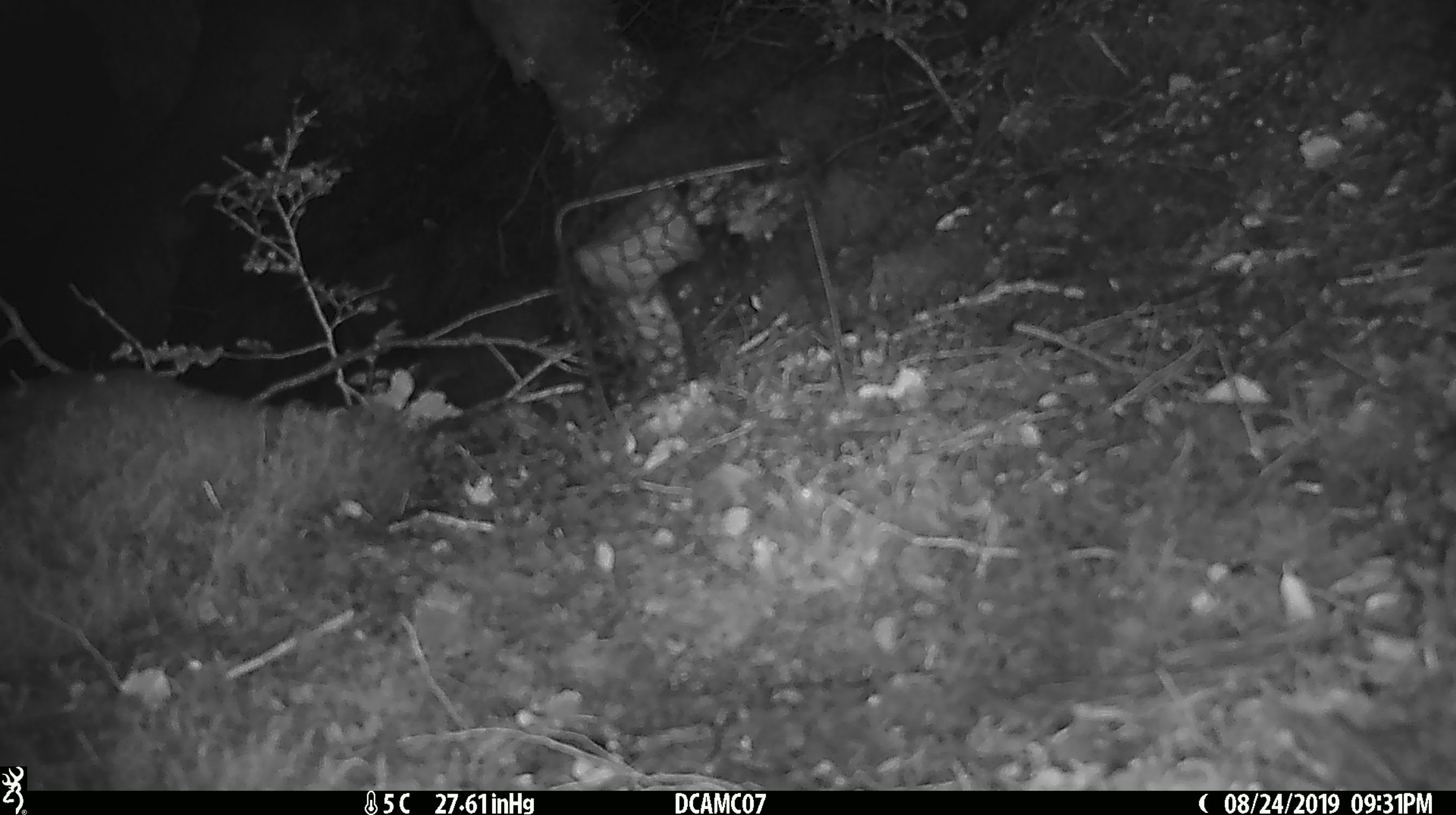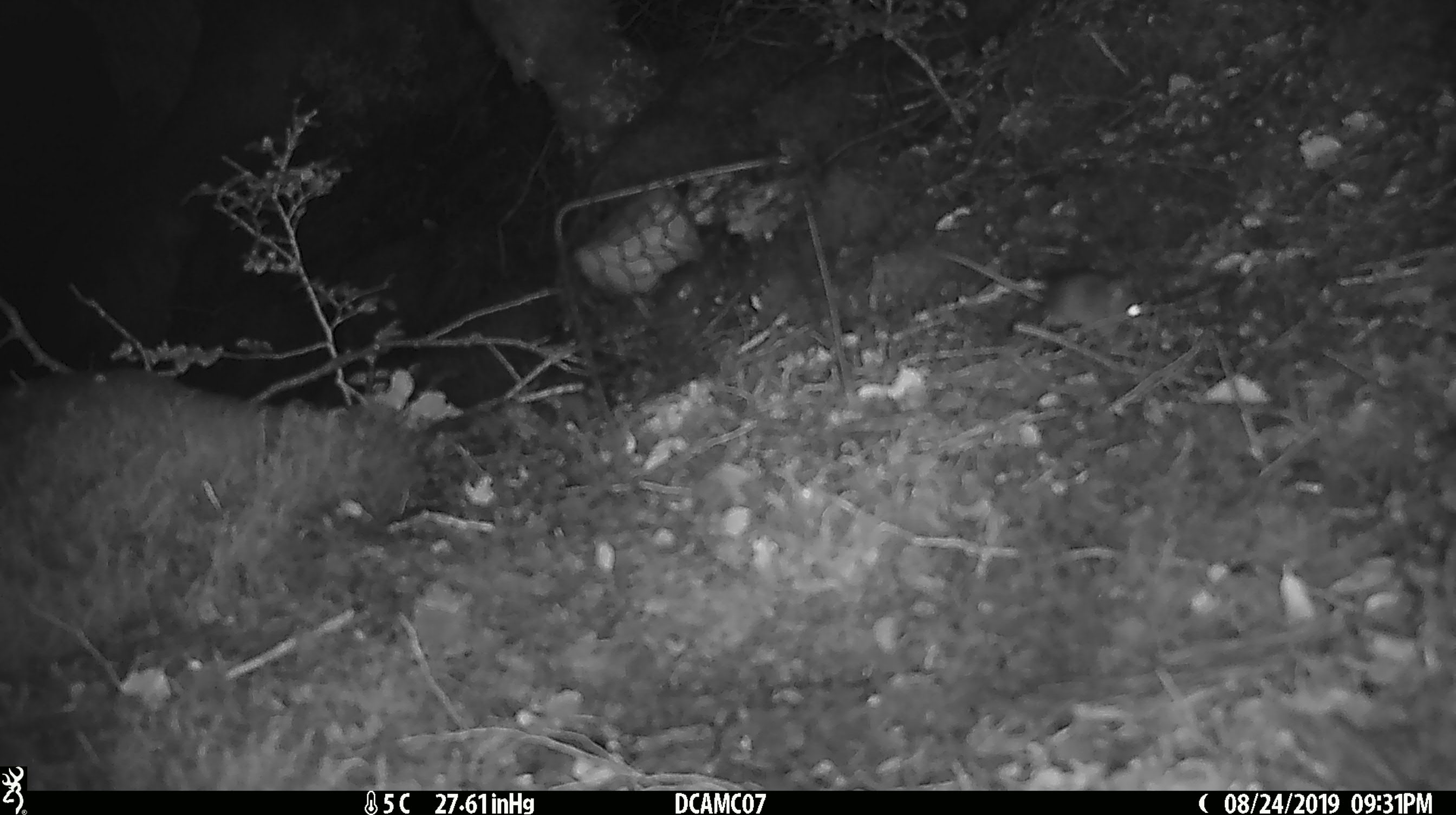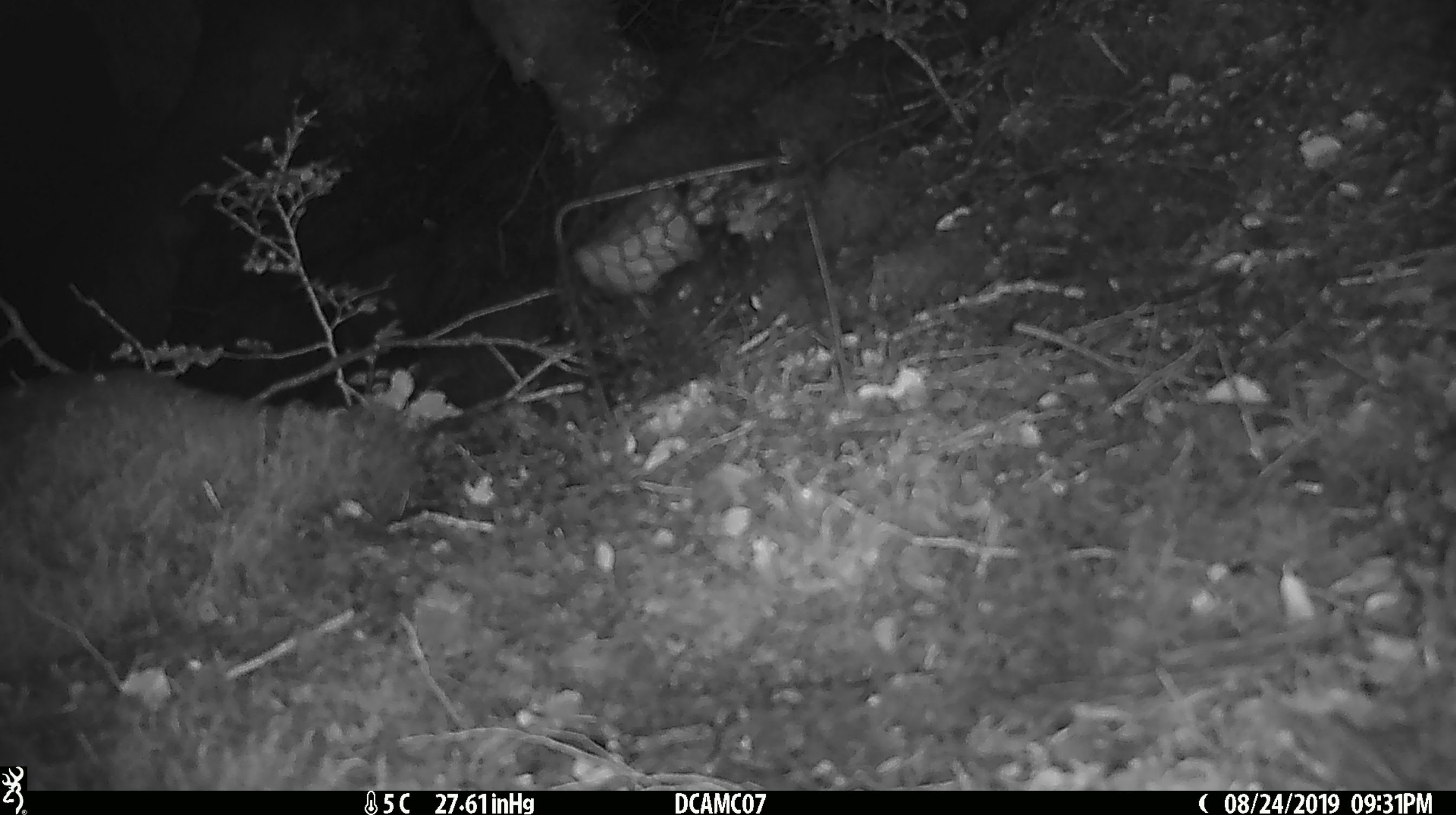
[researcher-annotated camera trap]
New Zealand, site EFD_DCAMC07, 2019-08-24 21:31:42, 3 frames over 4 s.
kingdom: Animalia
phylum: Chordata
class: Mammalia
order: Rodentia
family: Muridae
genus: Mus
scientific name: Mus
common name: mouse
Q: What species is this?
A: Mouse (Mus).